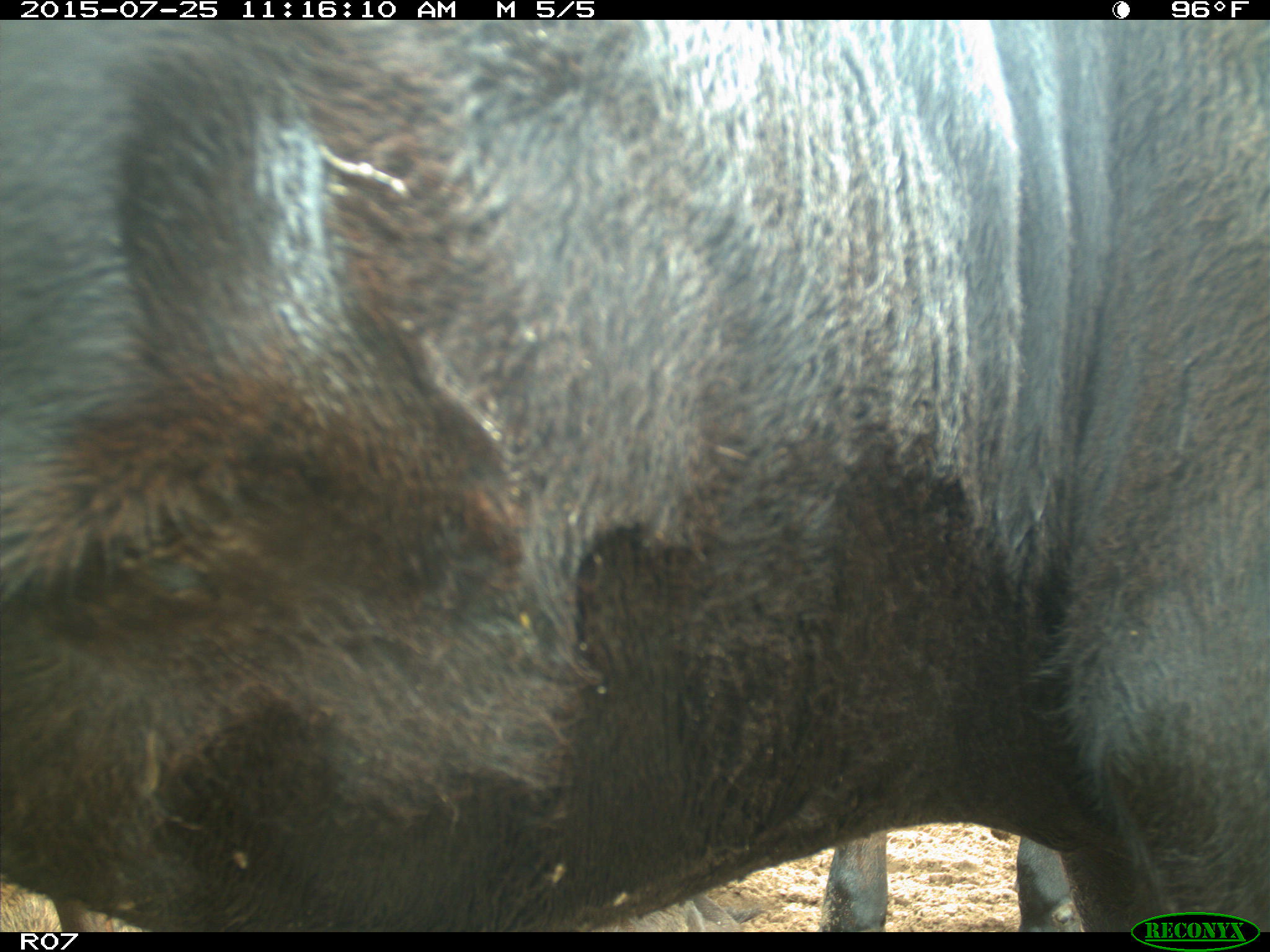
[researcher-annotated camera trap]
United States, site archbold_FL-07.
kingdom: Animalia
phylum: Chordata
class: Mammalia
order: Artiodactyla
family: Bovidae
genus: Bos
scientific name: Bos taurus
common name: domestic cow